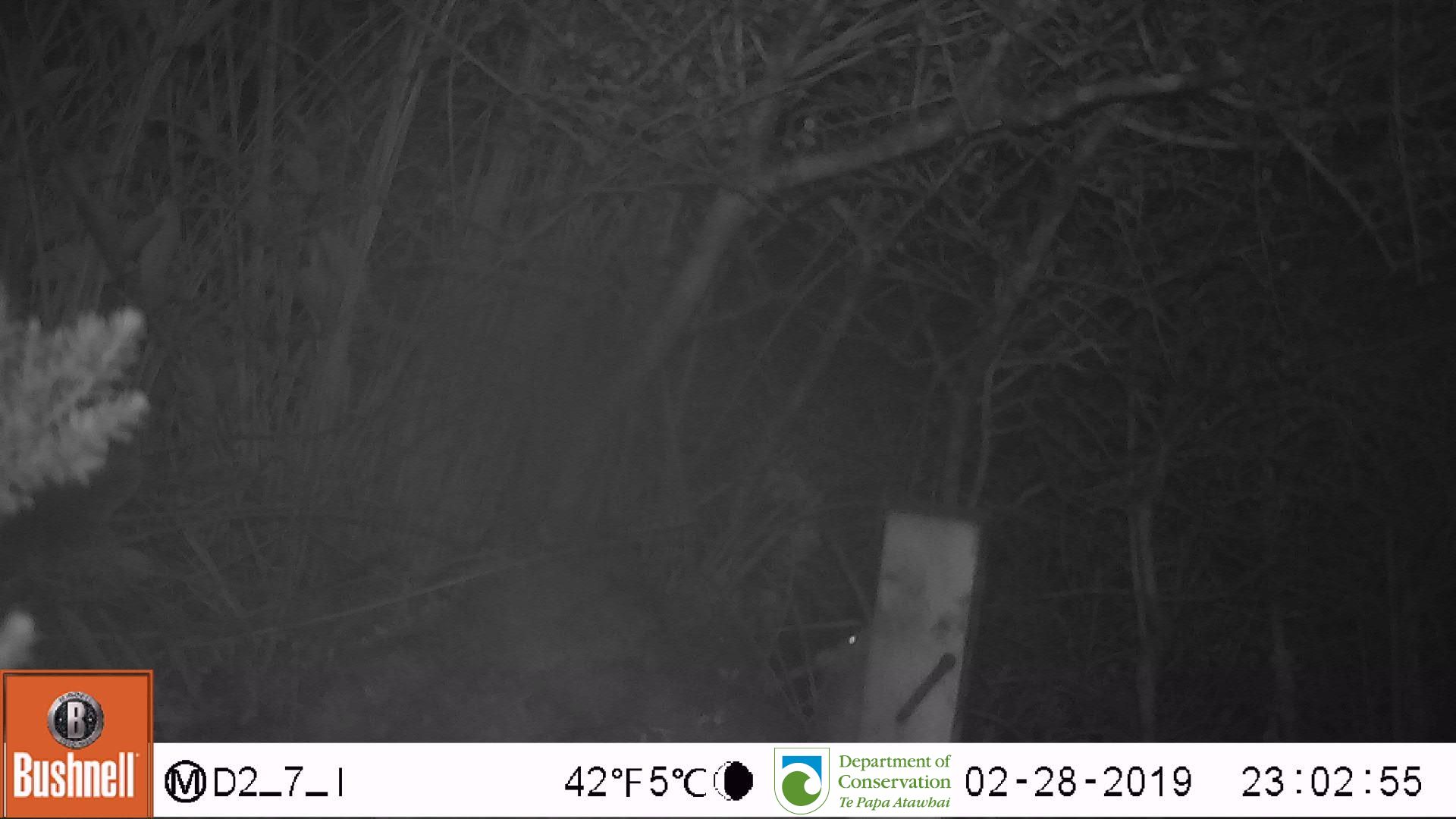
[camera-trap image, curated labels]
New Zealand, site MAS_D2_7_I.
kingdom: Animalia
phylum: Chordata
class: Mammalia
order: Rodentia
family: Muridae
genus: Mus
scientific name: Mus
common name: mouse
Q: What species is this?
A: Mouse (Mus).